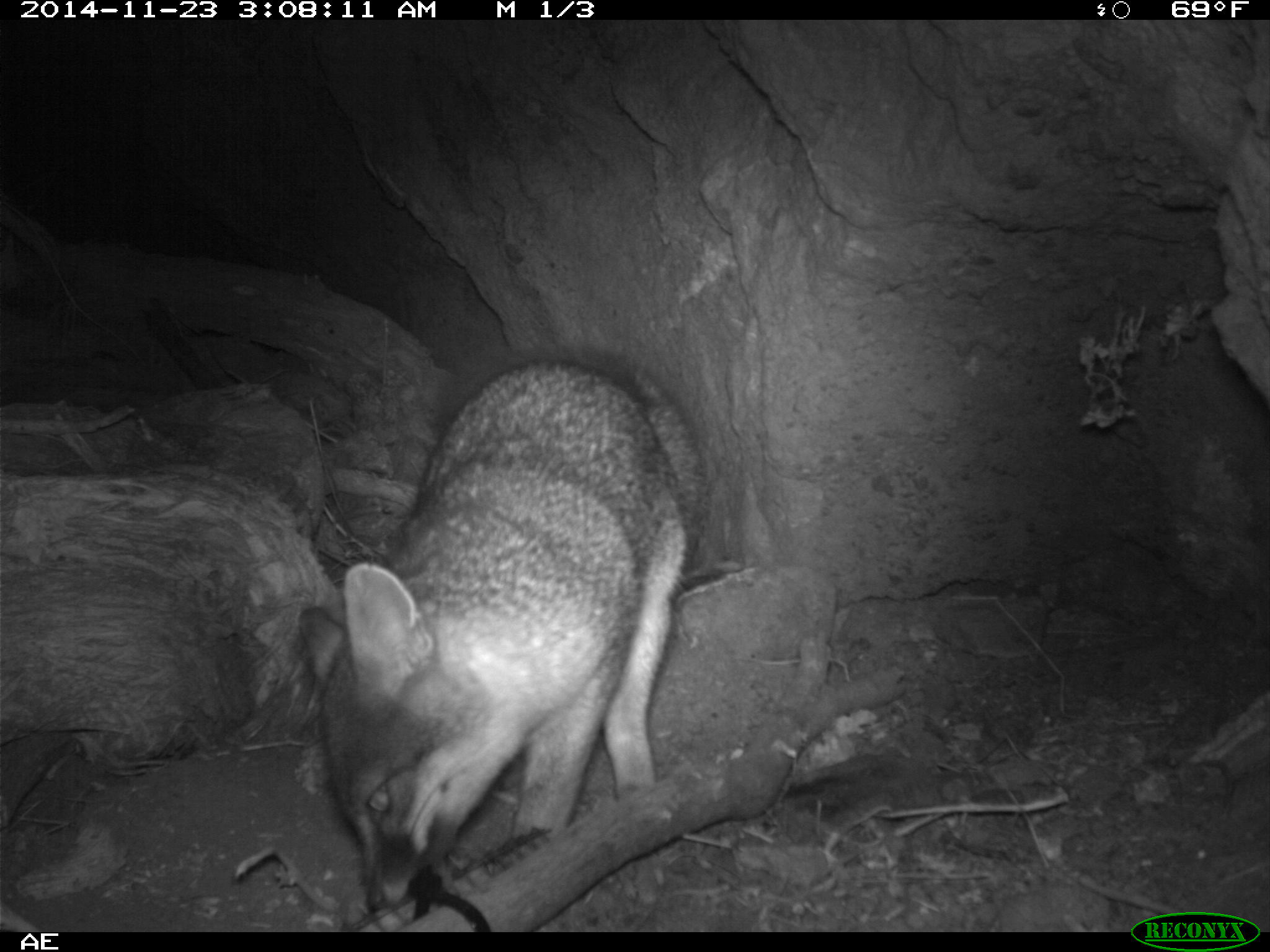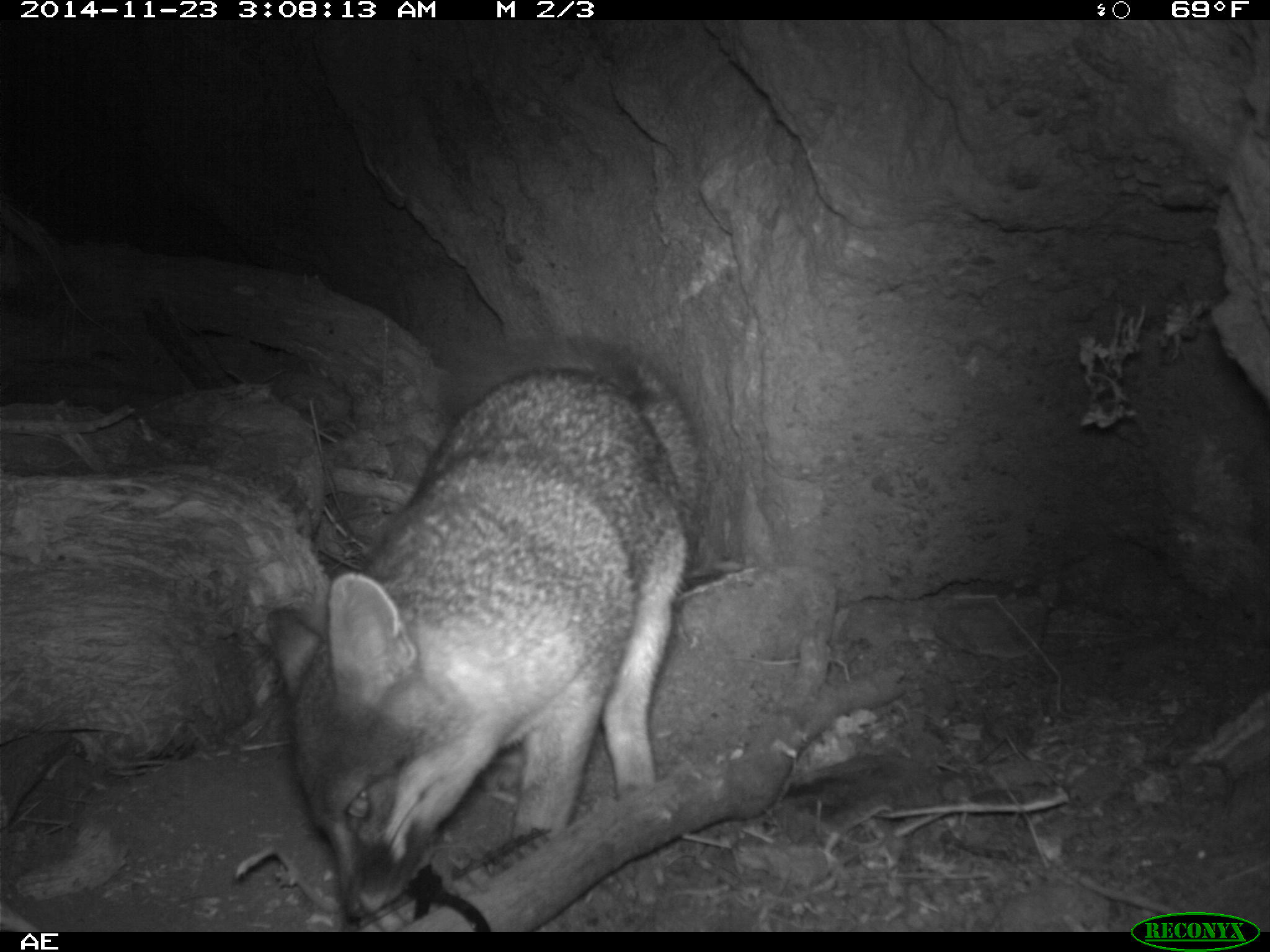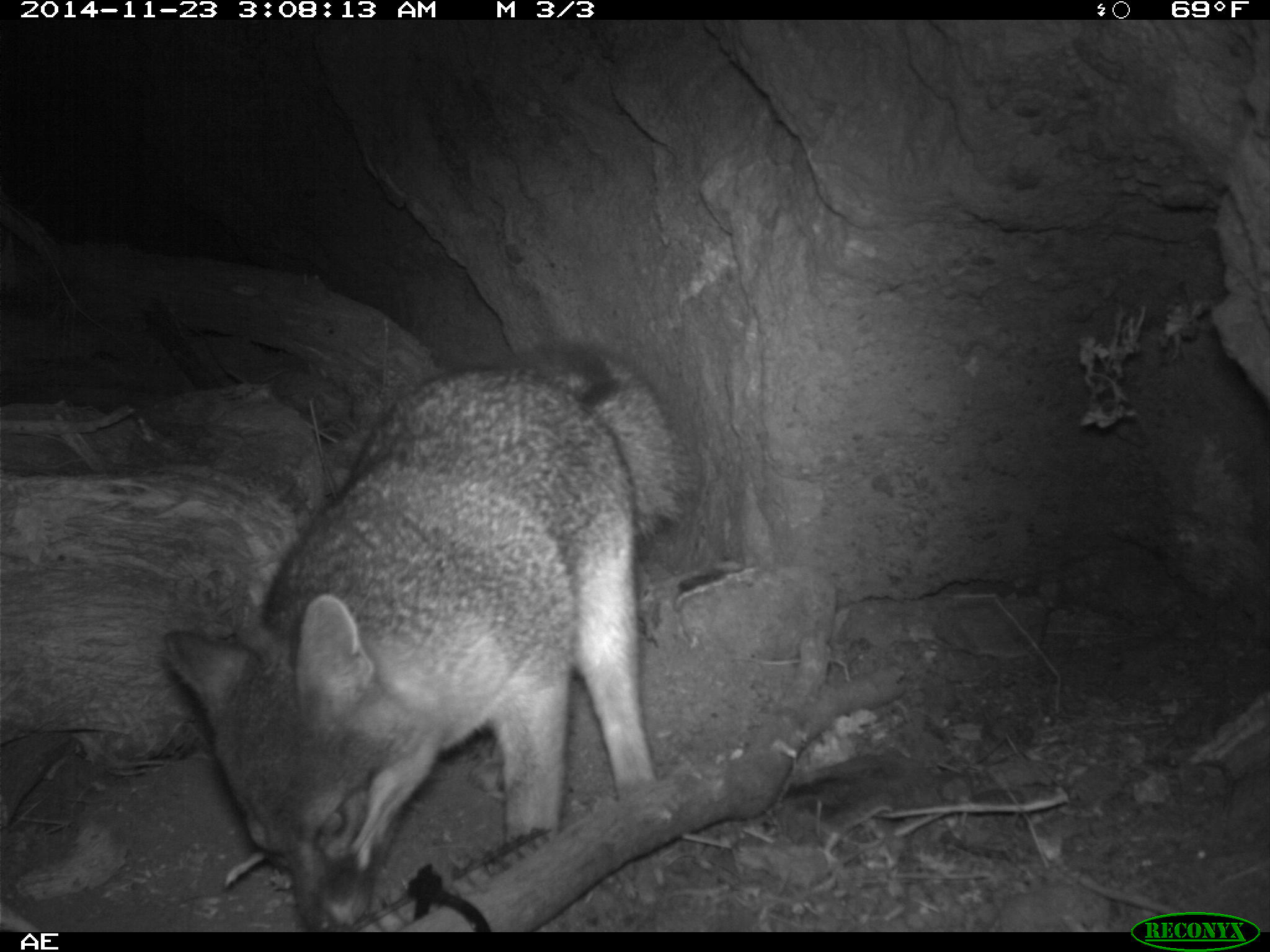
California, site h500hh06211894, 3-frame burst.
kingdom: Animalia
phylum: Chordata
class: Mammalia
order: Carnivora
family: Canidae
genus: Urocyon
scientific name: Urocyon littoralis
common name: island fox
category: fox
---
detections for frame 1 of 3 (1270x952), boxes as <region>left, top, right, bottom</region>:
fox: <region>296, 347, 706, 911</region>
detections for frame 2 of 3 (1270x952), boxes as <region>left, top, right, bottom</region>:
fox: <region>264, 332, 713, 919</region>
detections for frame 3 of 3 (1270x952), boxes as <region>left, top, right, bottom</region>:
fox: <region>162, 343, 690, 933</region>